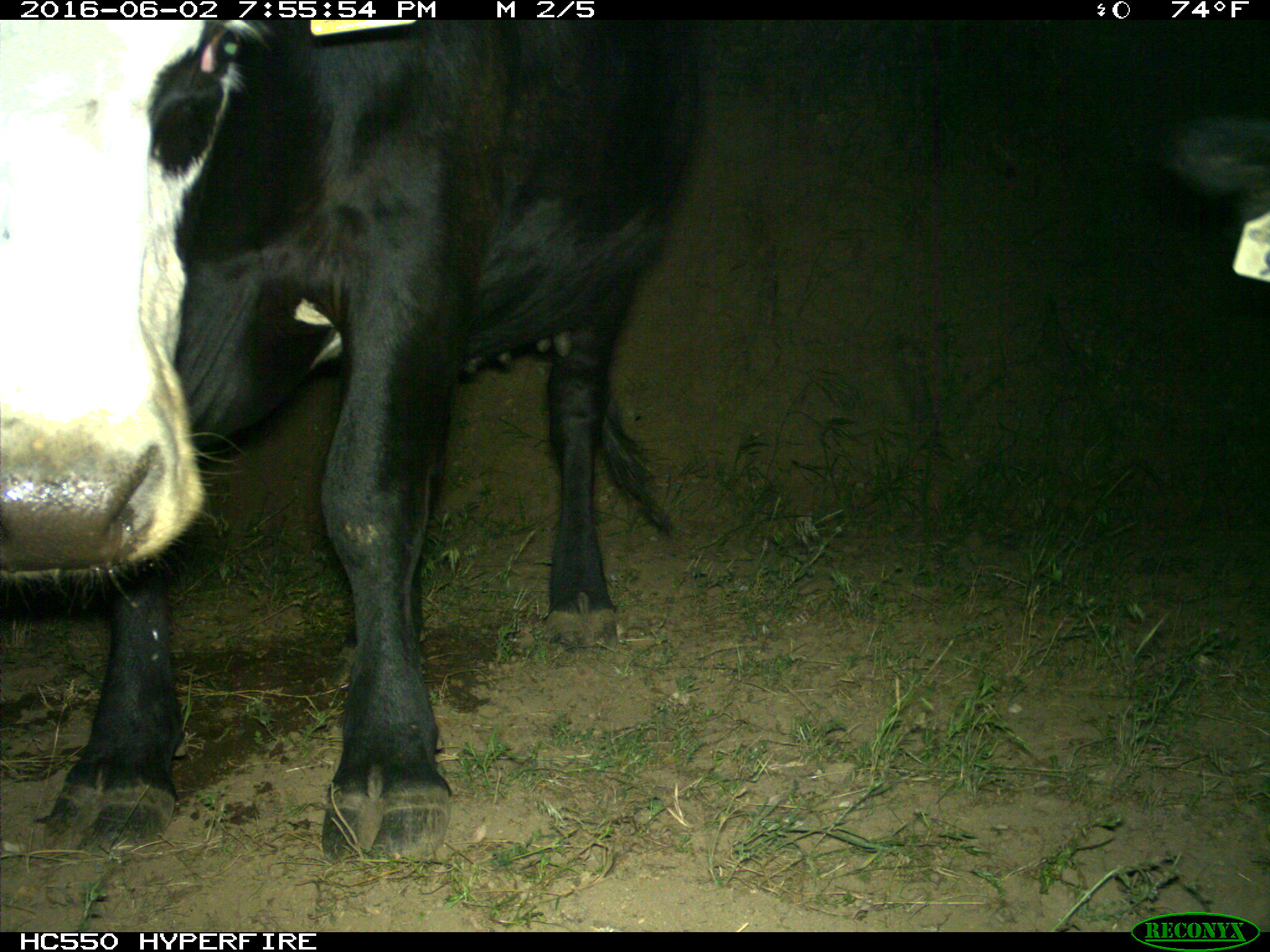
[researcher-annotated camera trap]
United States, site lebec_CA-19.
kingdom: Animalia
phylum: Chordata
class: Mammalia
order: Artiodactyla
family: Bovidae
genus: Bos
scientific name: Bos taurus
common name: domestic cow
Bos taurus (domestic cow).